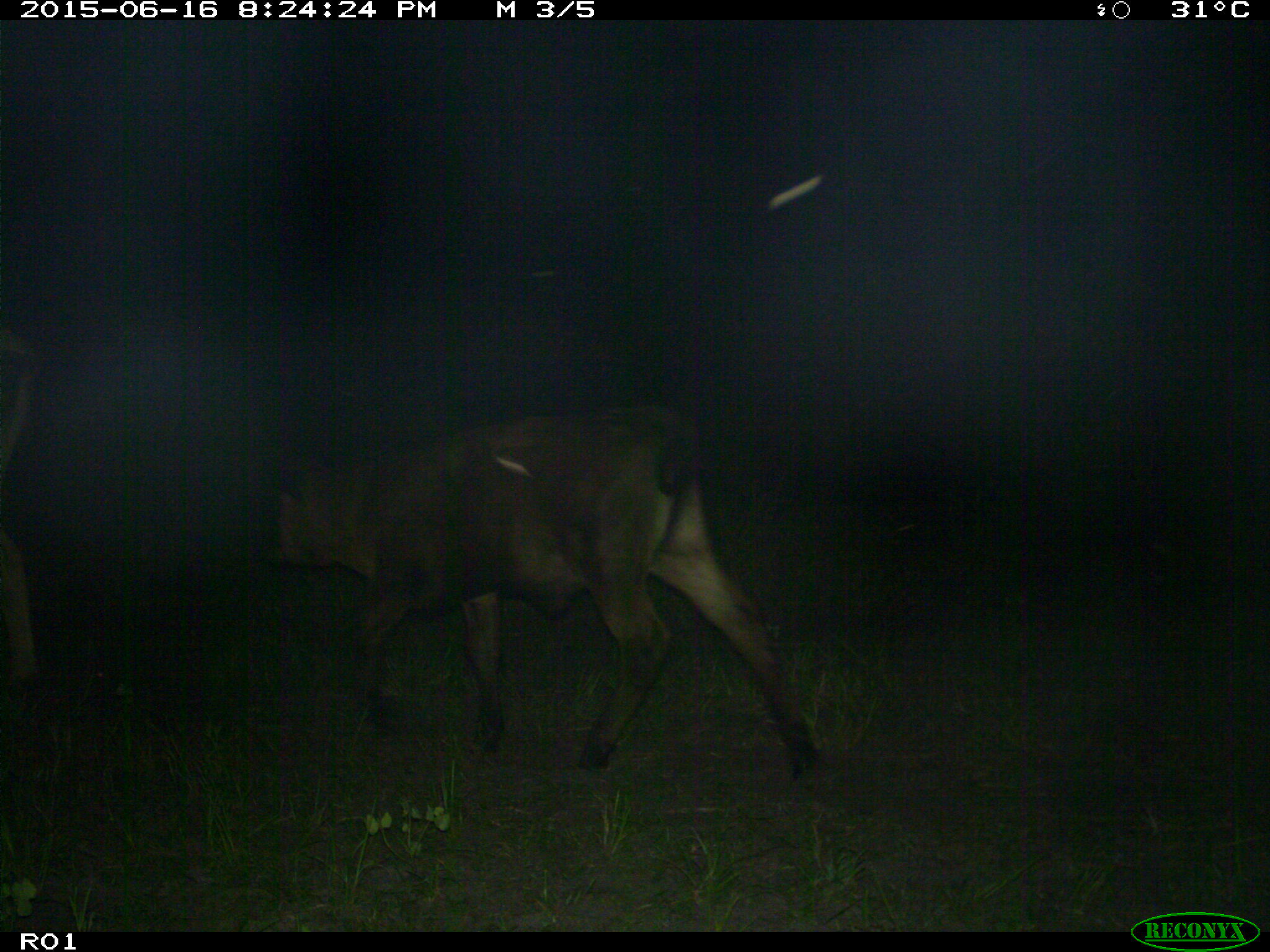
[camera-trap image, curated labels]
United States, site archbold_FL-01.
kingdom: Animalia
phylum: Chordata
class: Mammalia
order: Artiodactyla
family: Bovidae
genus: Bos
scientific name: Bos taurus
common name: domestic cow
Bos taurus (domestic cow).